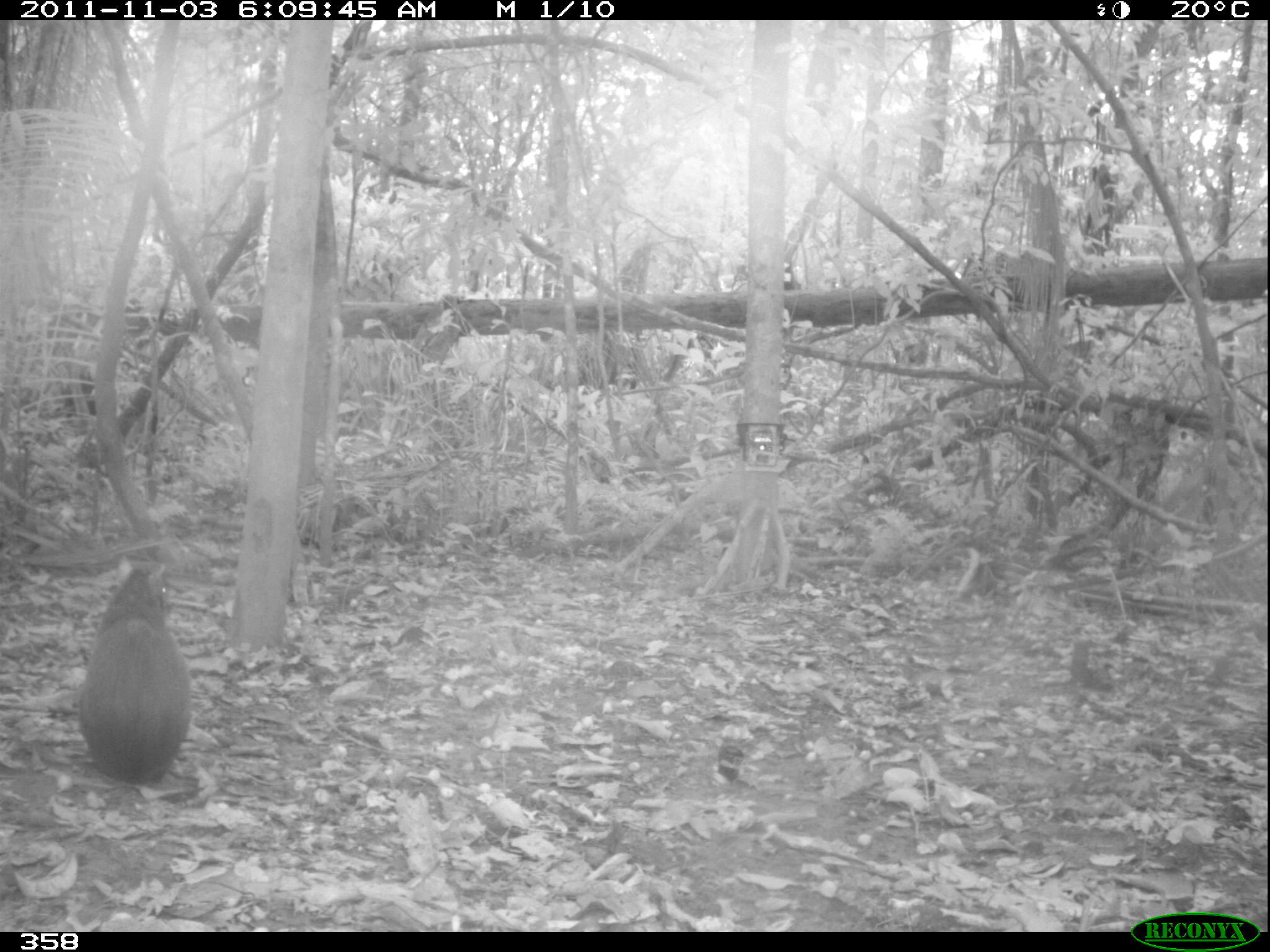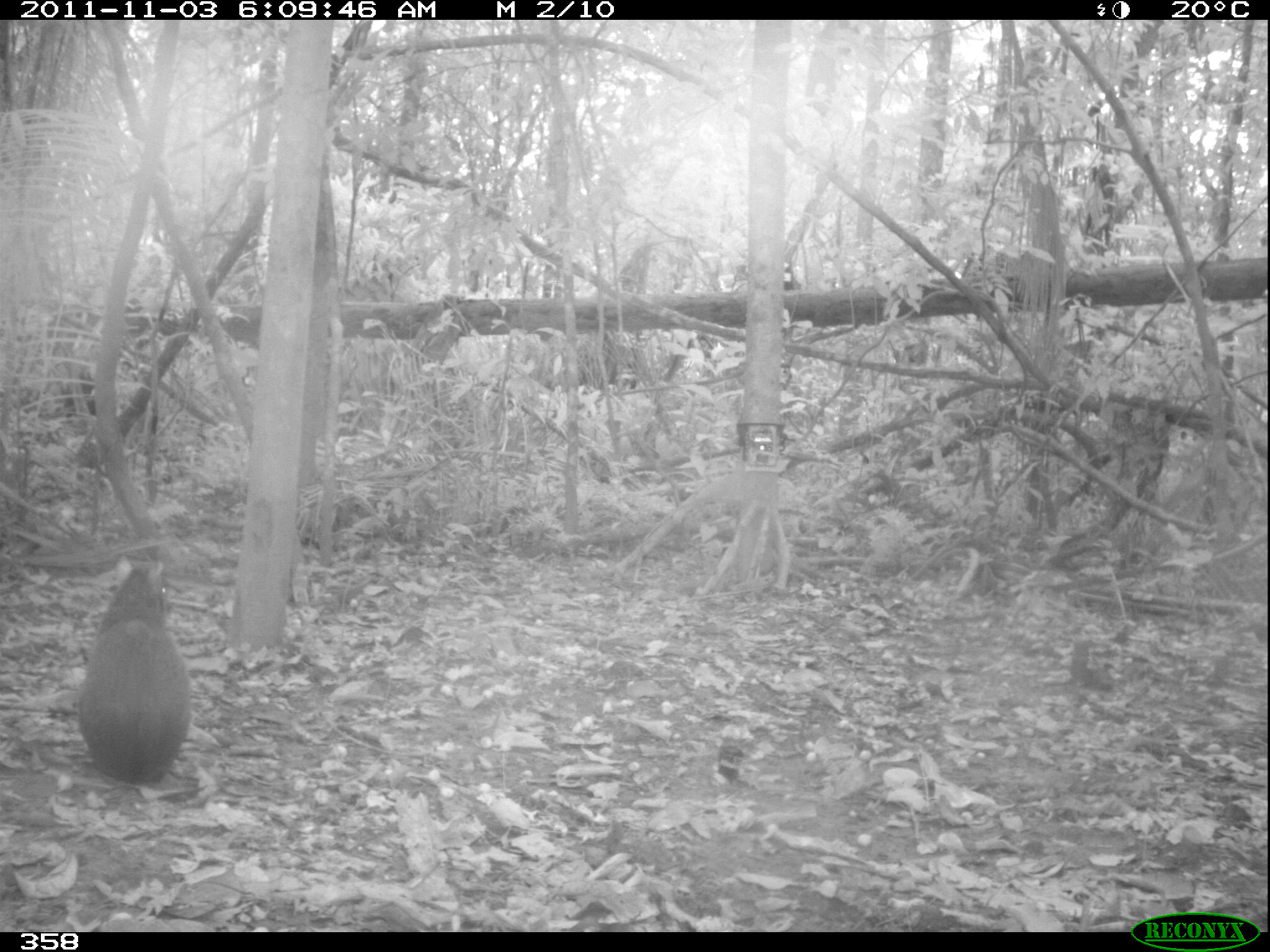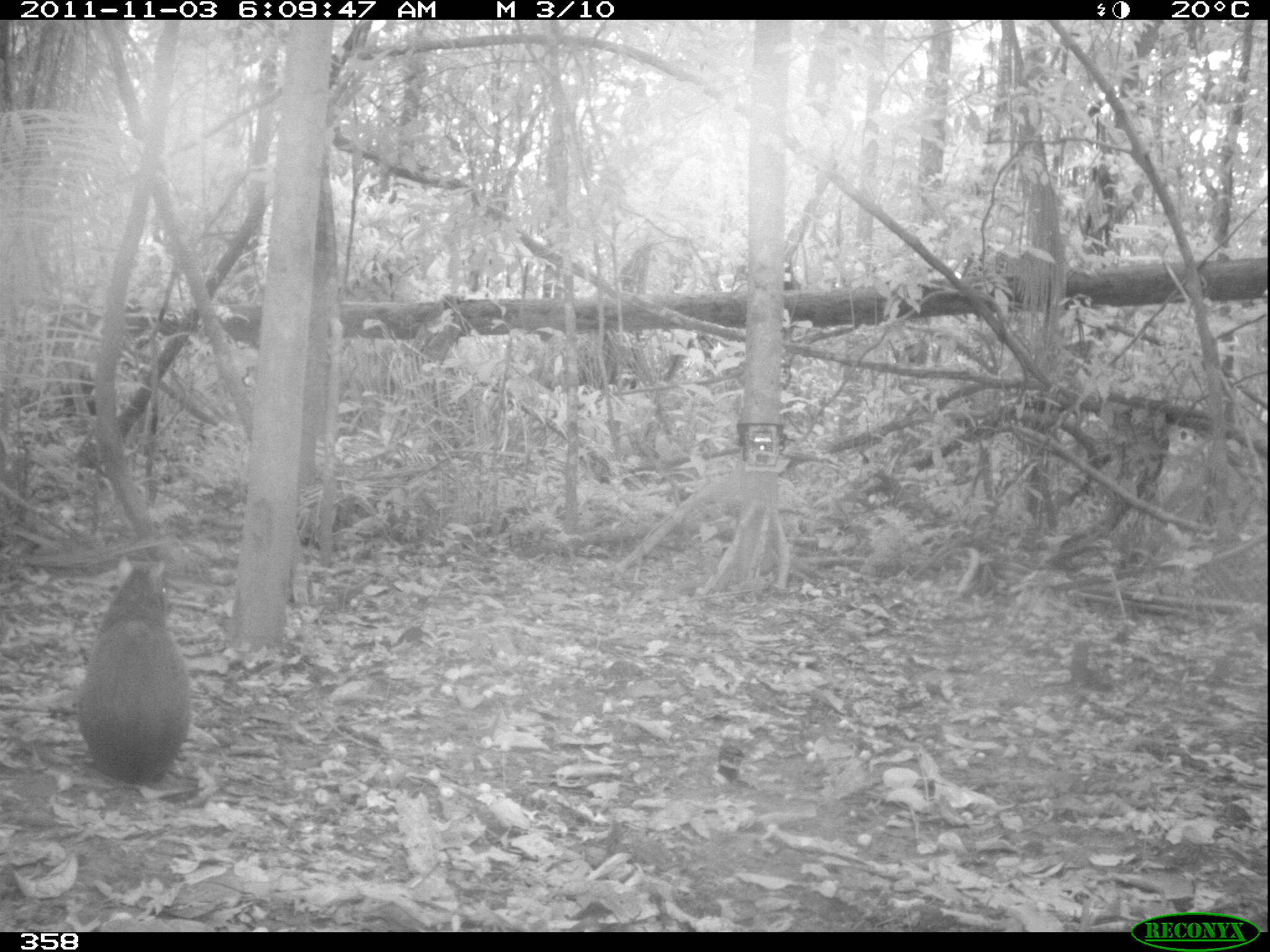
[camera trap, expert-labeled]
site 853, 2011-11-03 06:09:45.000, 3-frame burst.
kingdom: Animalia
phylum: Chordata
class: Mammalia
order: Rodentia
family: Dasyproctidae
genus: Dasyprocta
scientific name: Dasyprocta punctata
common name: central american agouti